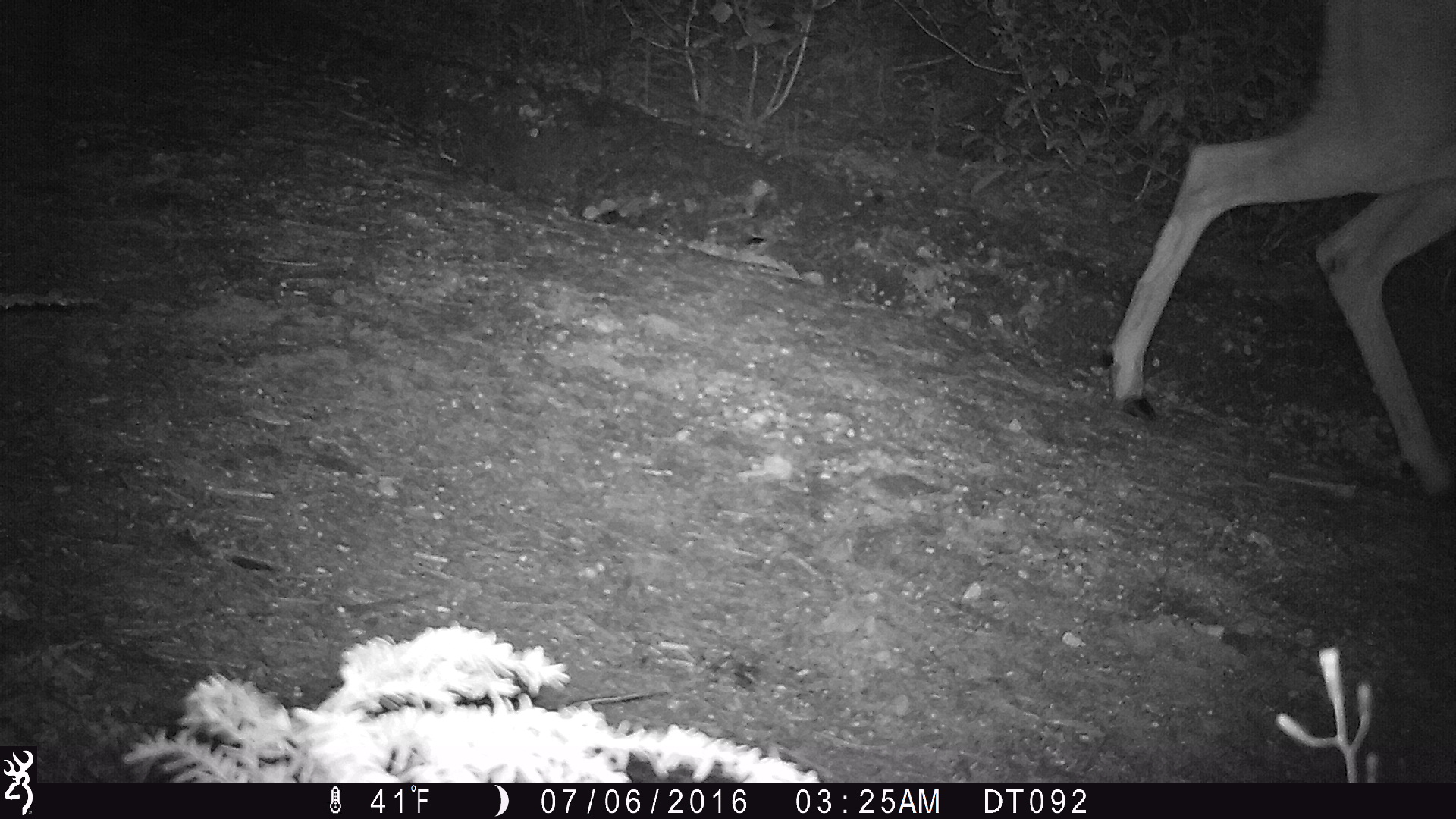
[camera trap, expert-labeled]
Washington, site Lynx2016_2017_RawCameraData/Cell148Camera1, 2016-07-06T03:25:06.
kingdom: Animalia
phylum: Chordata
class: Mammalia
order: Artiodactyla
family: Cervidae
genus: Odocoileus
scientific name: Odocoileus hemionus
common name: mule deer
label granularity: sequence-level